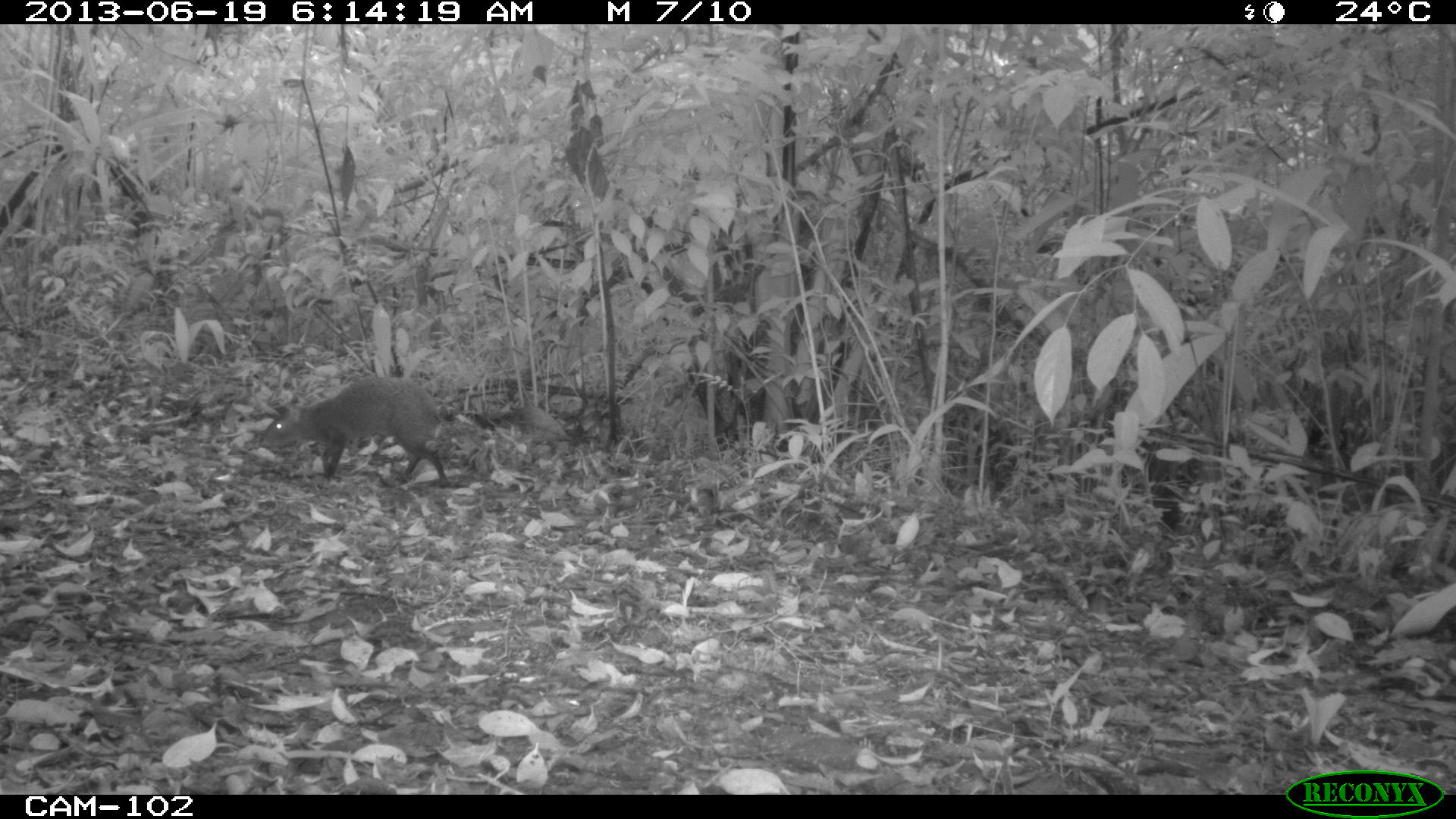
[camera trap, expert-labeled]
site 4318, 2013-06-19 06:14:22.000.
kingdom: Animalia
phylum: Chordata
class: Mammalia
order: Rodentia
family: Dasyproctidae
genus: Dasyprocta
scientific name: Dasyprocta punctata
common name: central american agouti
Dasyprocta punctata (central american agouti), count 1.